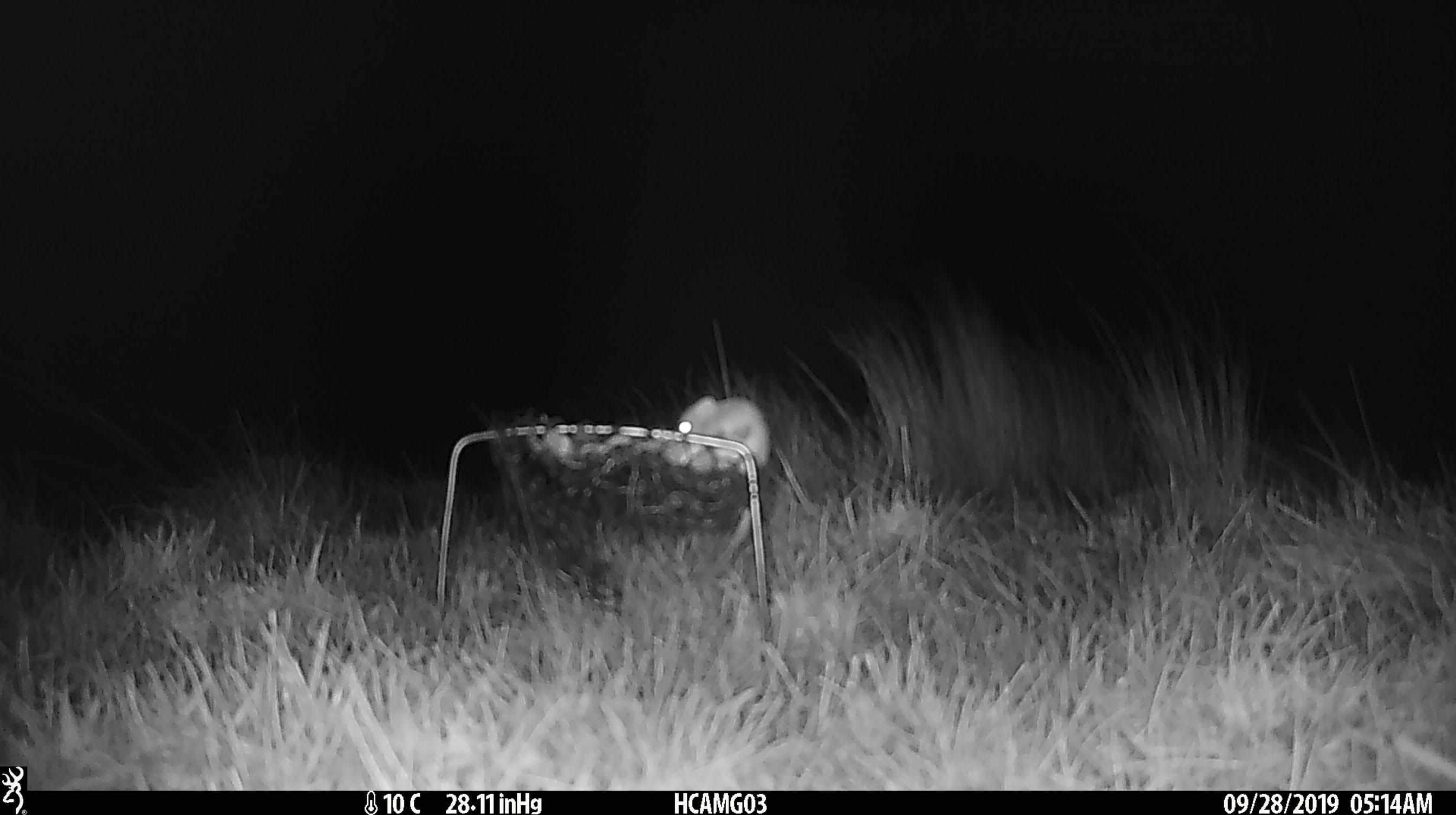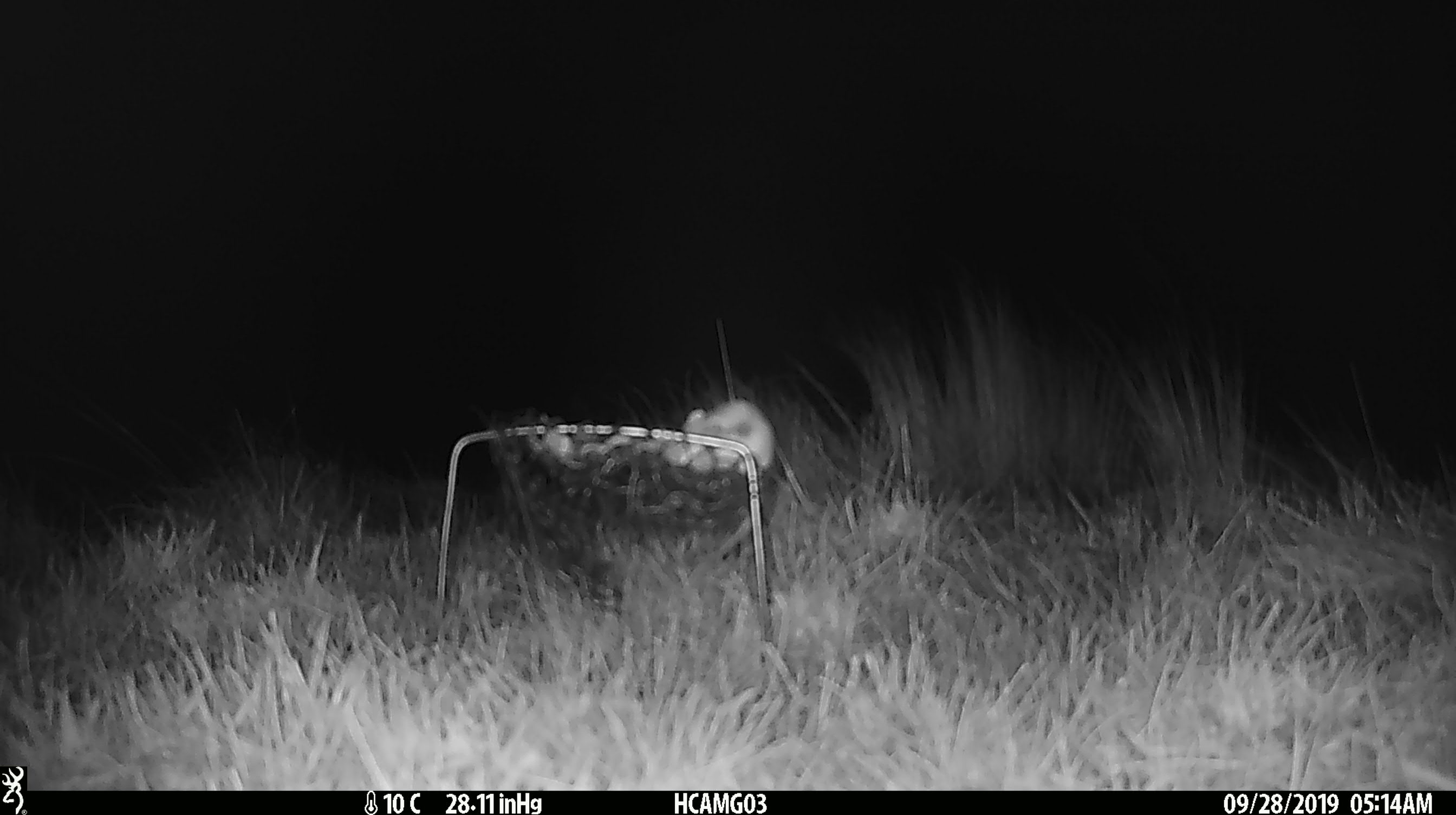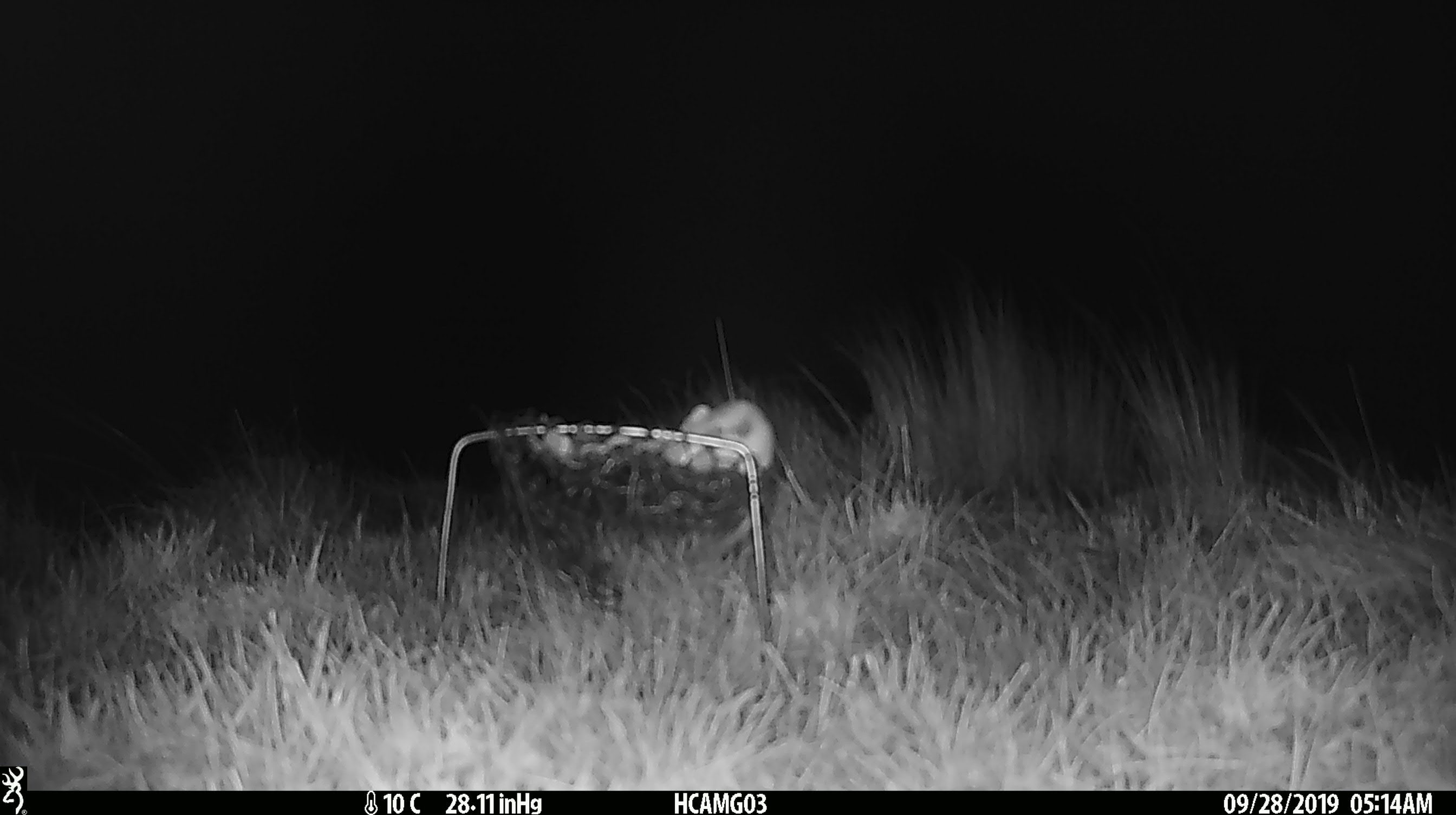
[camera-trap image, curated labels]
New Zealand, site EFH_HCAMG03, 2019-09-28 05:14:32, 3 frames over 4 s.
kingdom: Animalia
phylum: Chordata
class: Mammalia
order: Rodentia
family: Muridae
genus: Mus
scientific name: Mus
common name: mouse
Mouse (Mus).